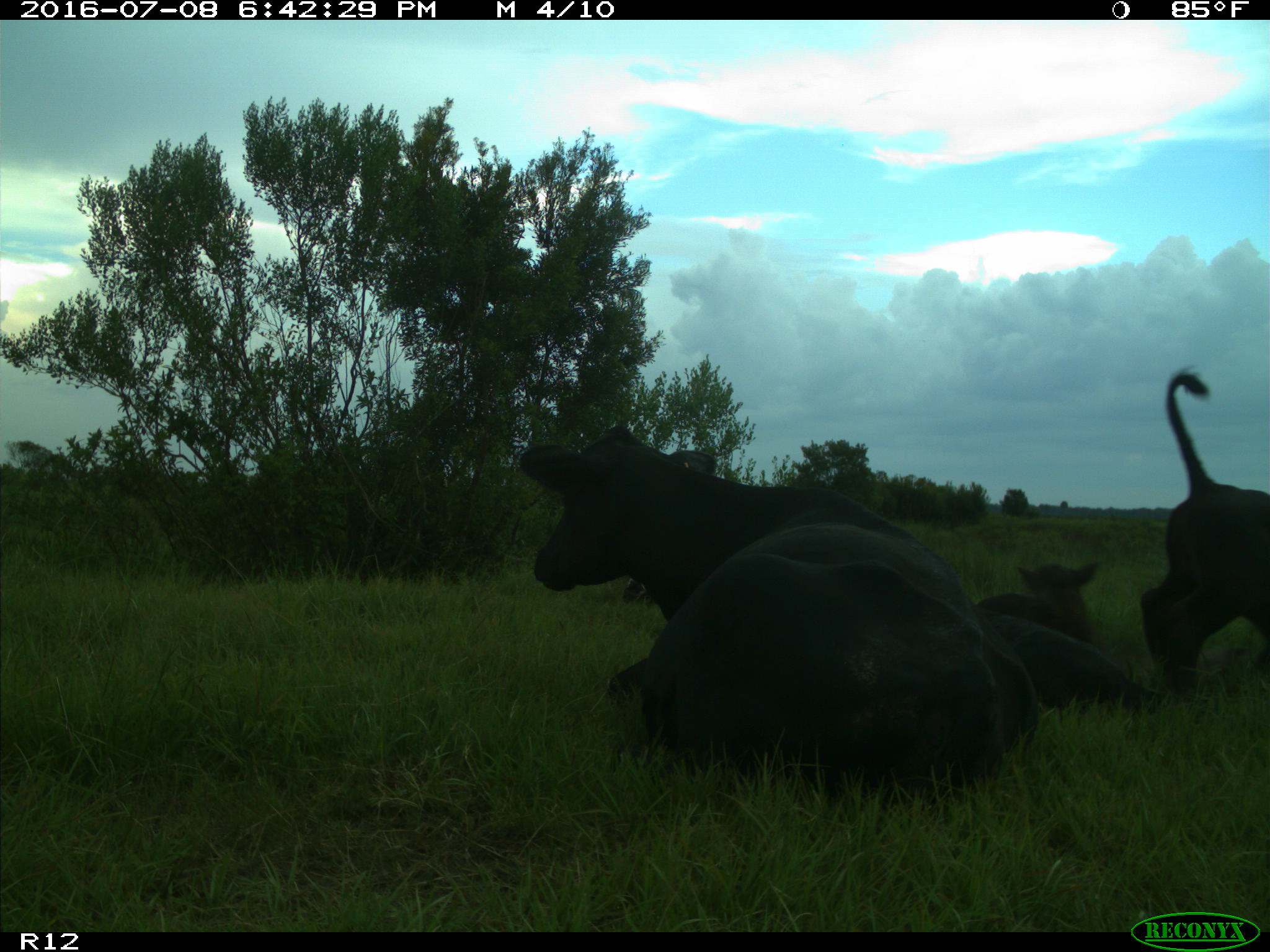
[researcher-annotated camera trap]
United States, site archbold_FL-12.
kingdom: Animalia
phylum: Chordata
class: Mammalia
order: Artiodactyla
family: Bovidae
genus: Bos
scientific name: Bos taurus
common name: domestic cow